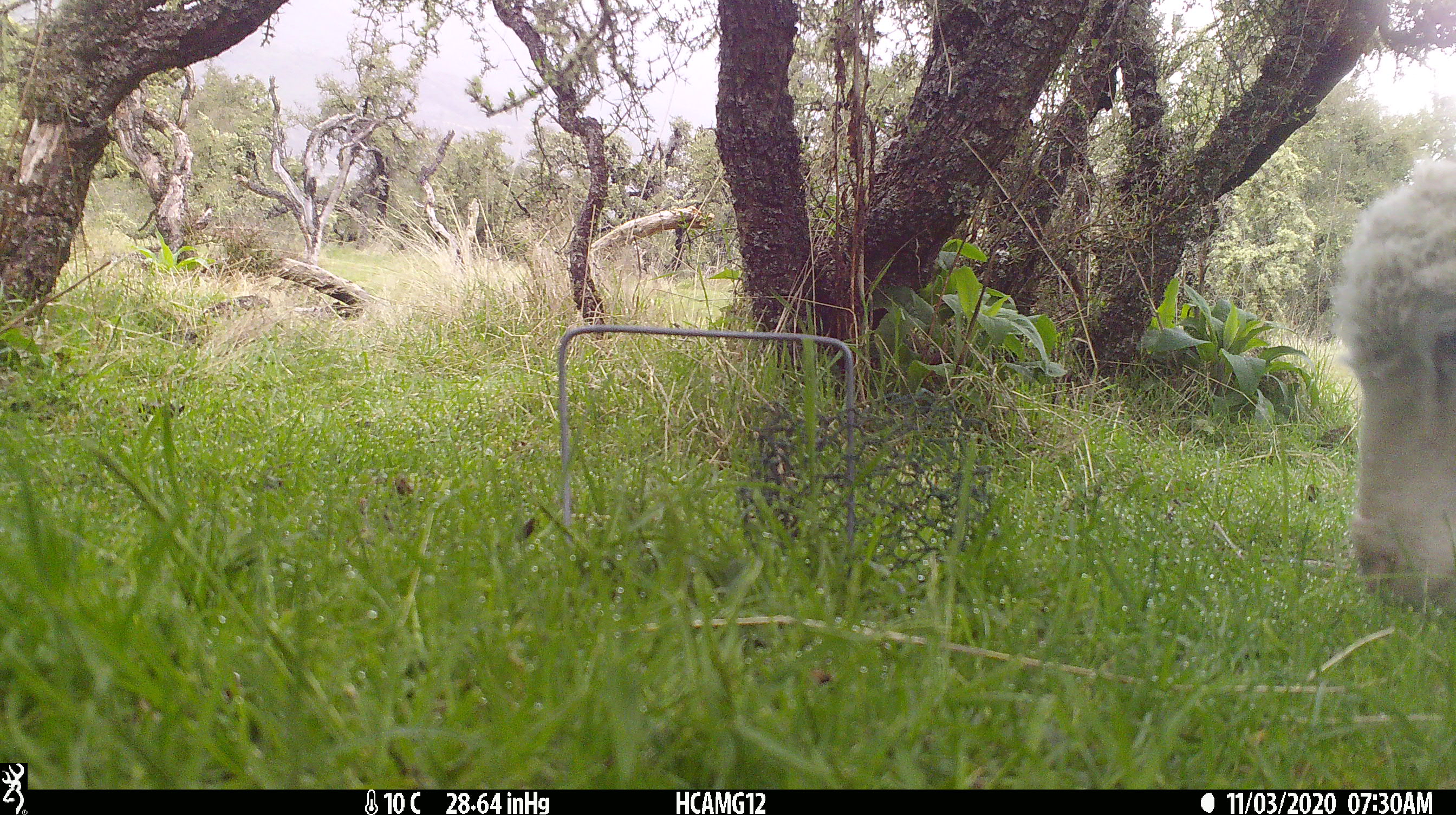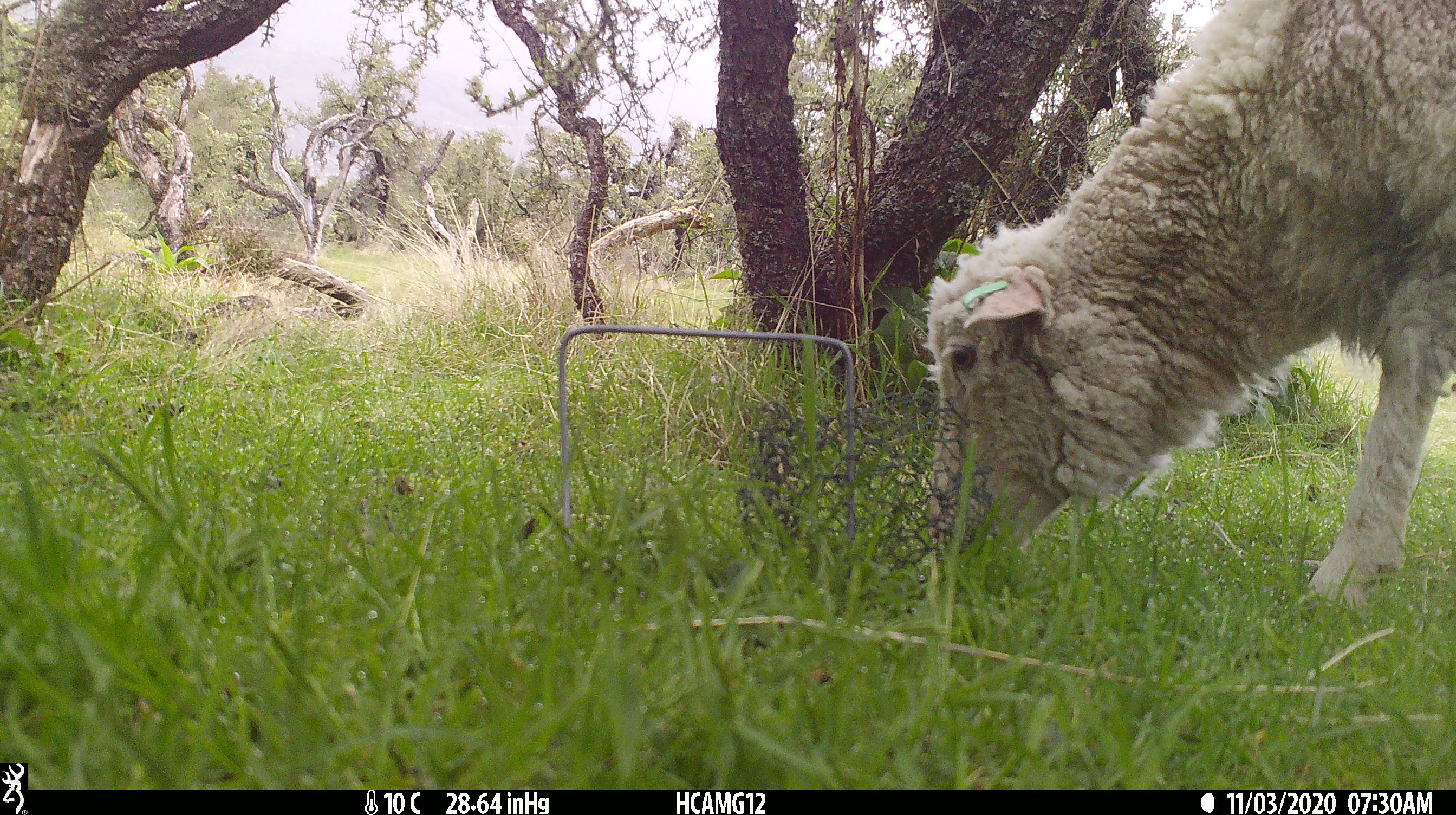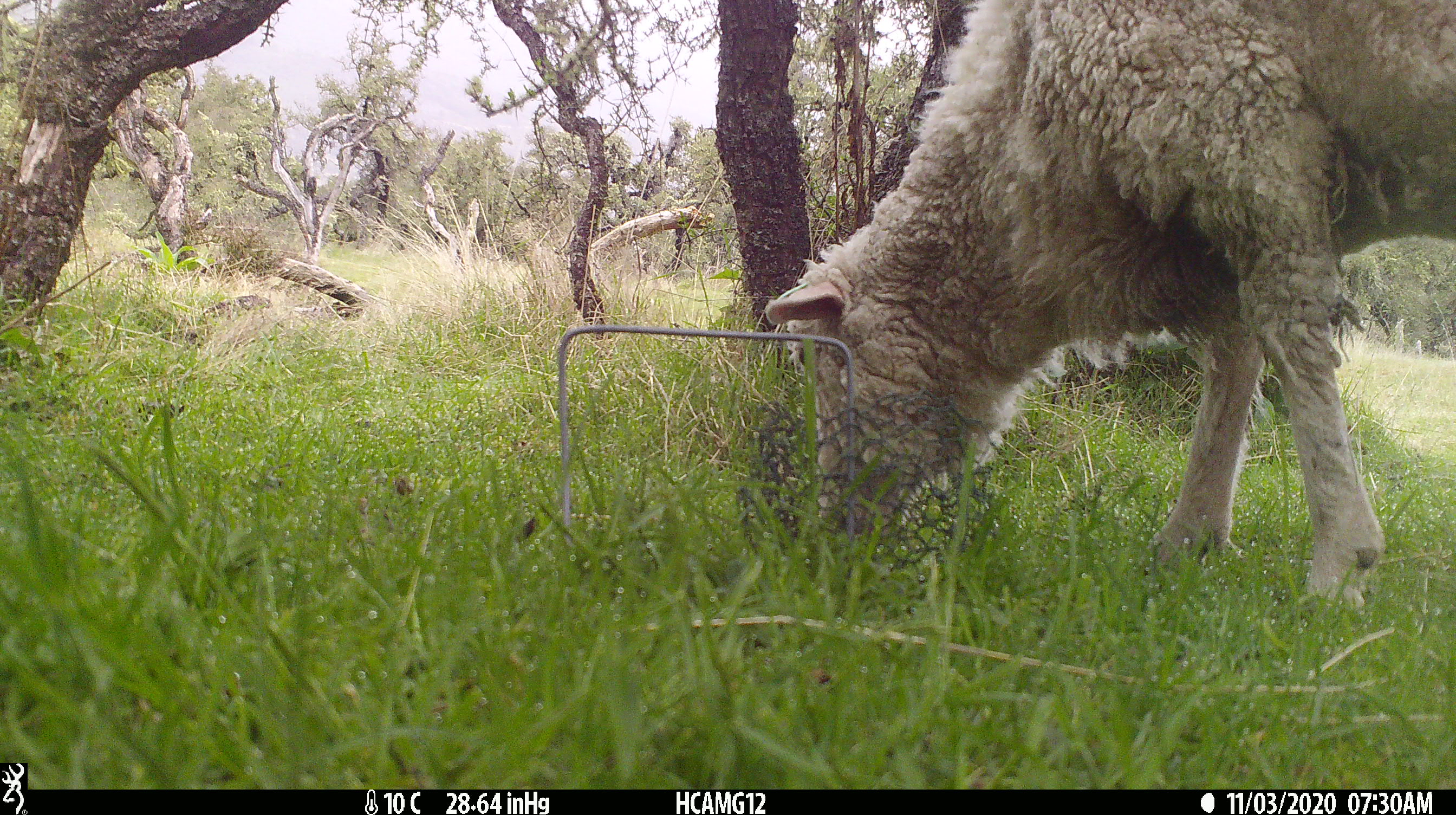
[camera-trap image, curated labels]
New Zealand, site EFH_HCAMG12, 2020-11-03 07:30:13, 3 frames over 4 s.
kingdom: Animalia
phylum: Chordata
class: Mammalia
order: Artiodactyla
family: Bovidae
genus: Ovis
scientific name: Ovis aries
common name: domestic sheep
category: sheep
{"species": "sheep (domestic sheep) (Ovis aries)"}